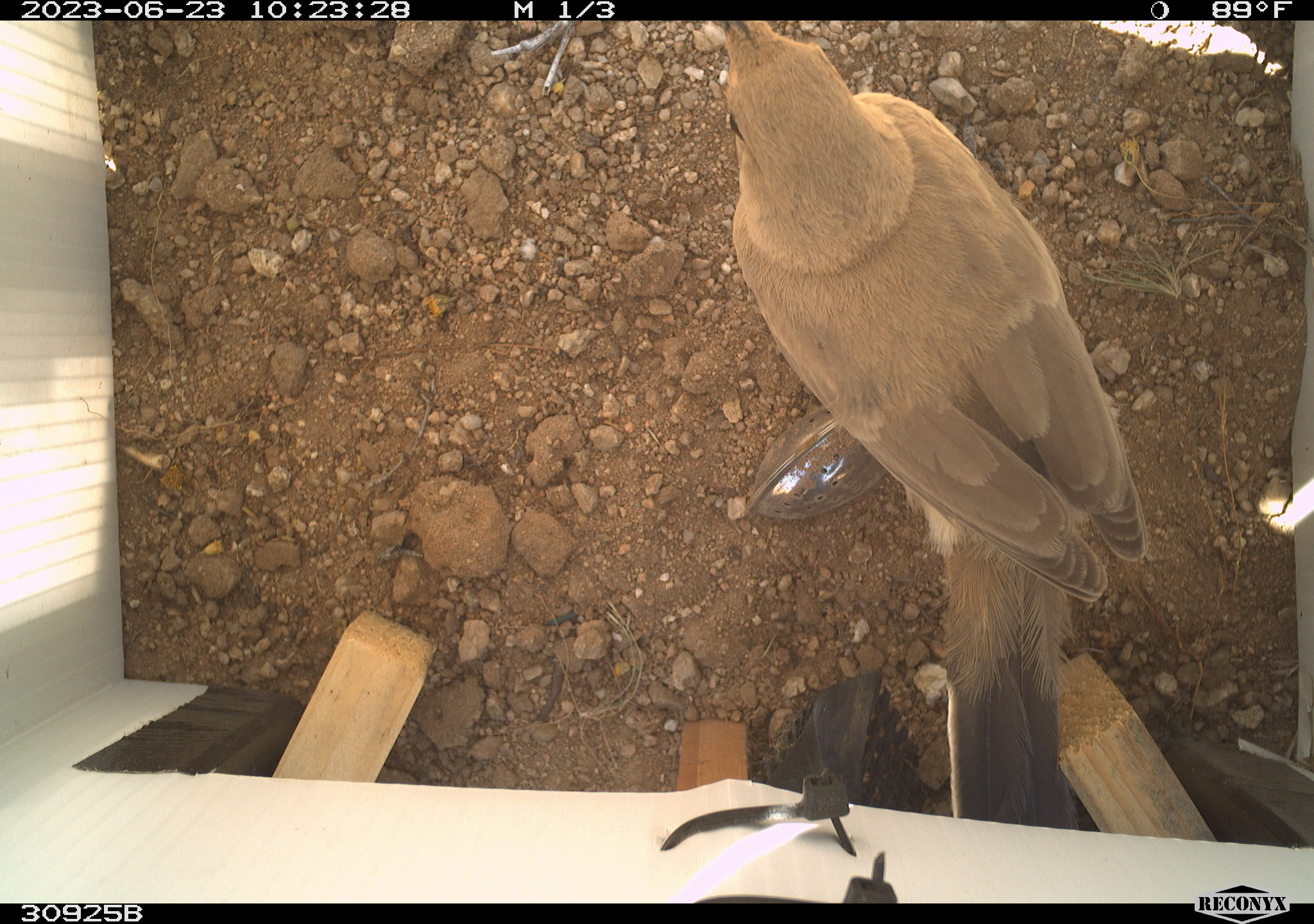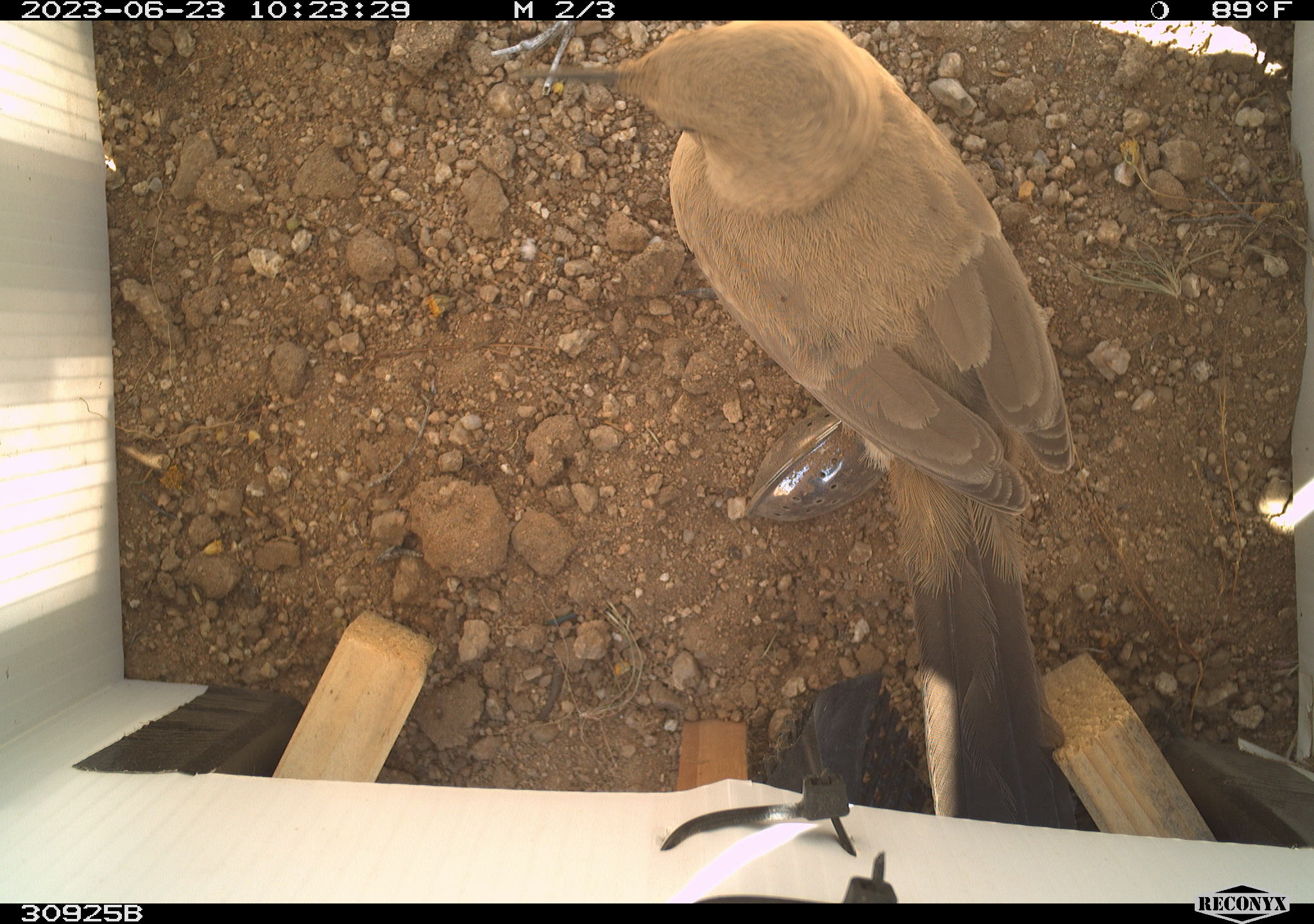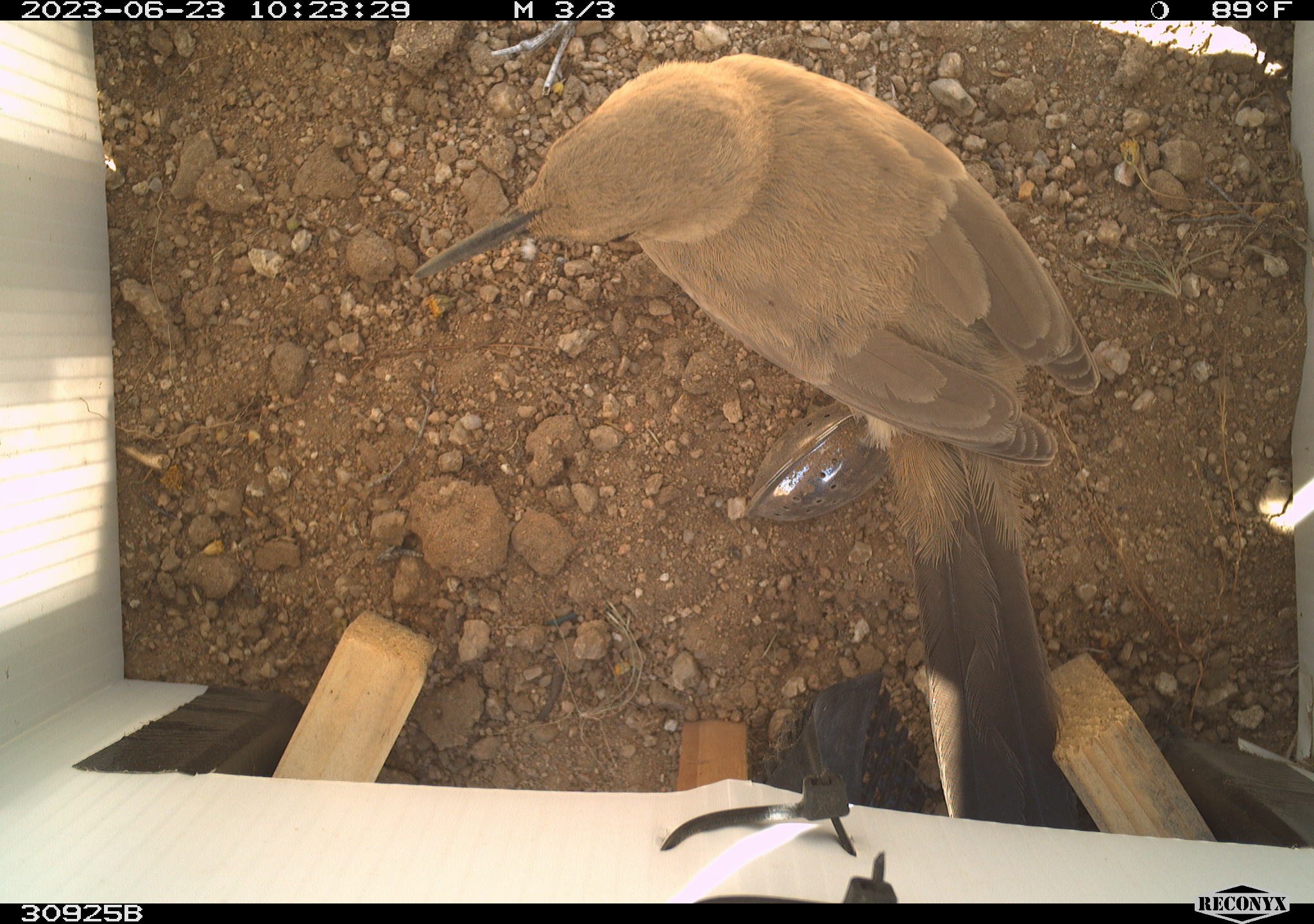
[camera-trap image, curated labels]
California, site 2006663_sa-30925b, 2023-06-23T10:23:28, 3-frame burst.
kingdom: Animalia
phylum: Chordata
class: Aves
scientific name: Aves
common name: bird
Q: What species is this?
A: Bird (Aves).